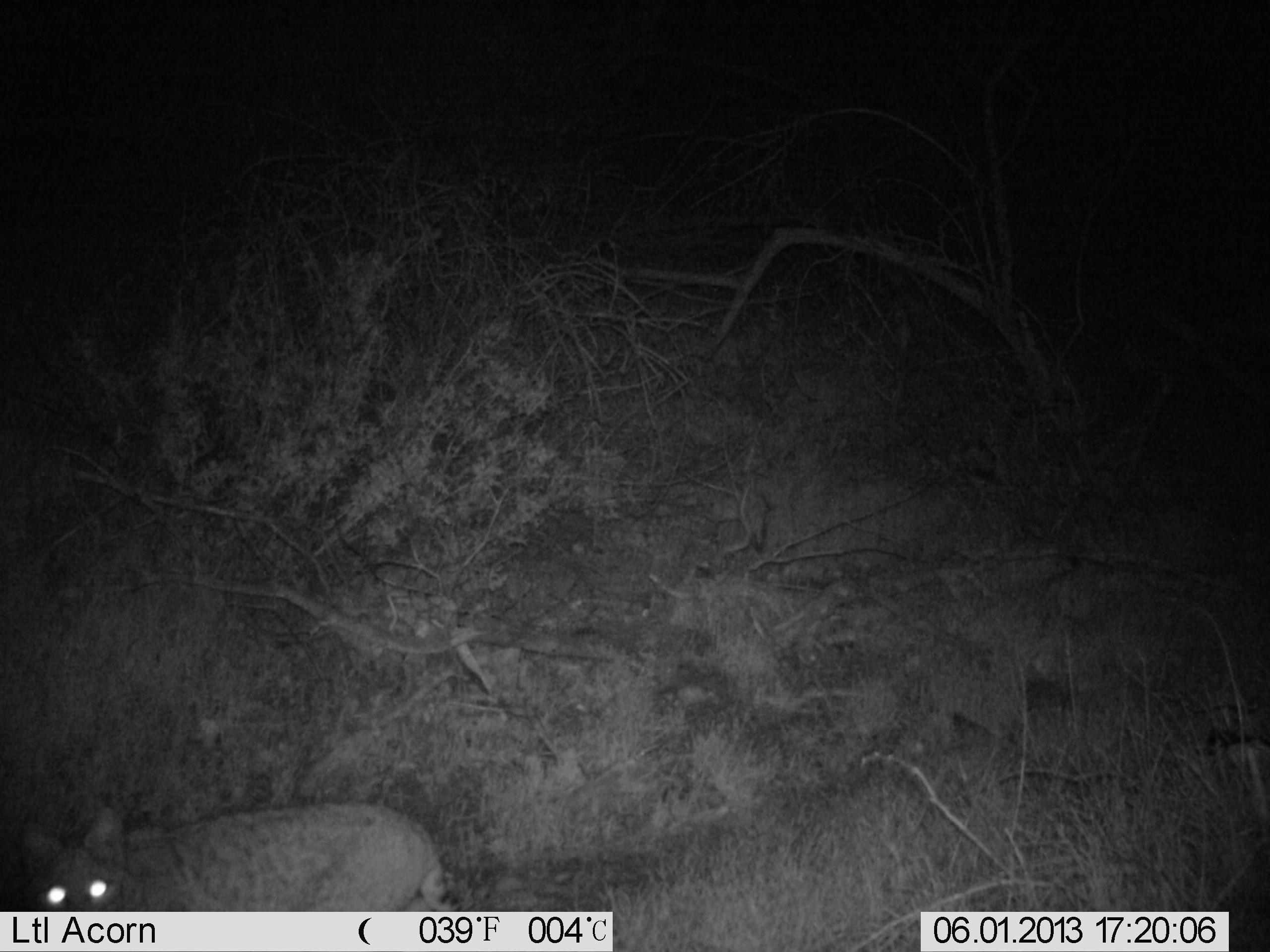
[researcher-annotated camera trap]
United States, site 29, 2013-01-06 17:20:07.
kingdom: Animalia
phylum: Chordata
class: Mammalia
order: Carnivora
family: Felidae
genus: Lynx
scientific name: Lynx rufus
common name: bobcat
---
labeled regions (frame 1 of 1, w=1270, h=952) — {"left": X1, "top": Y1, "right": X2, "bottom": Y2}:
bobcat: {"left": 13, "top": 803, "right": 457, "bottom": 913}